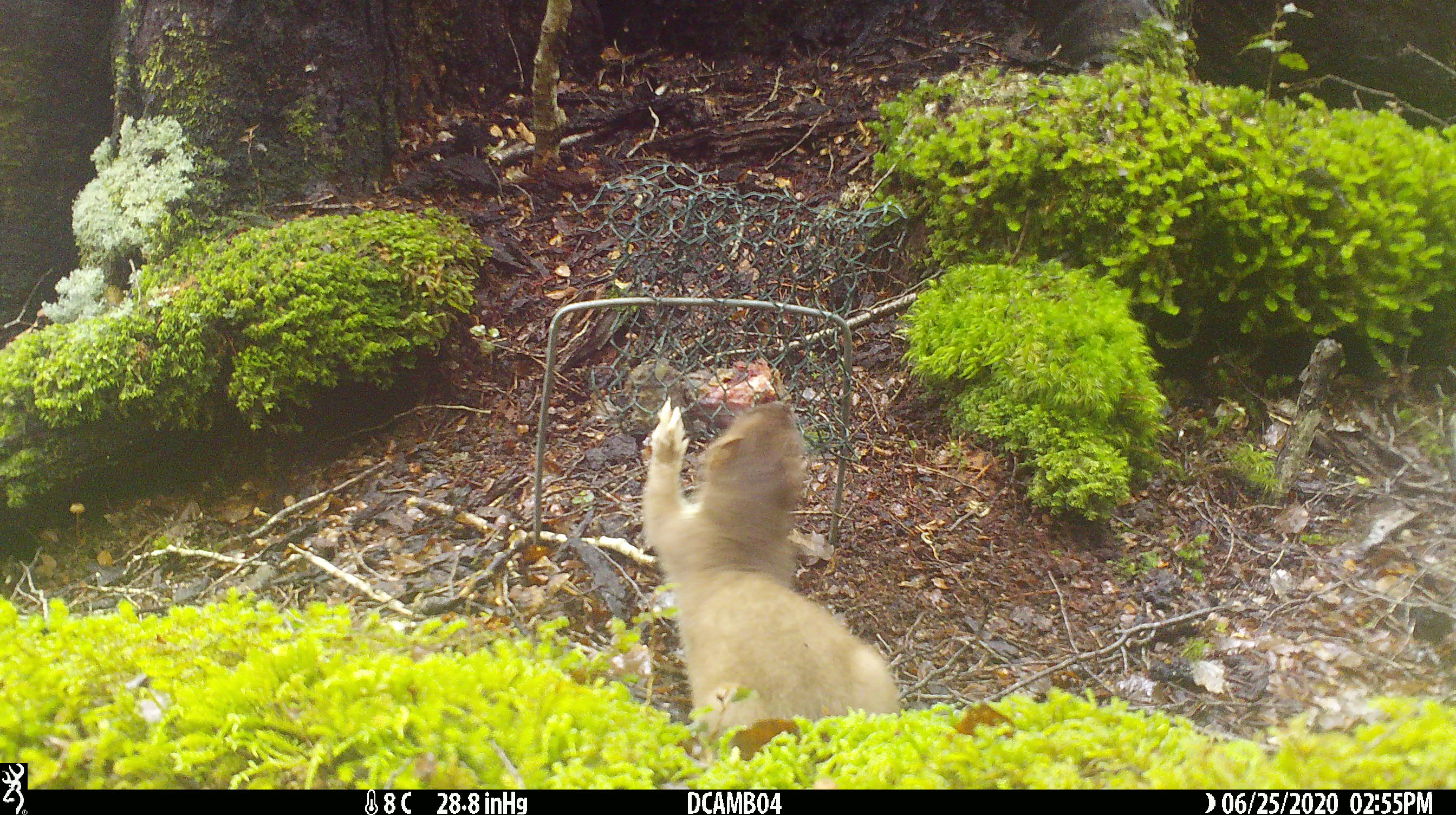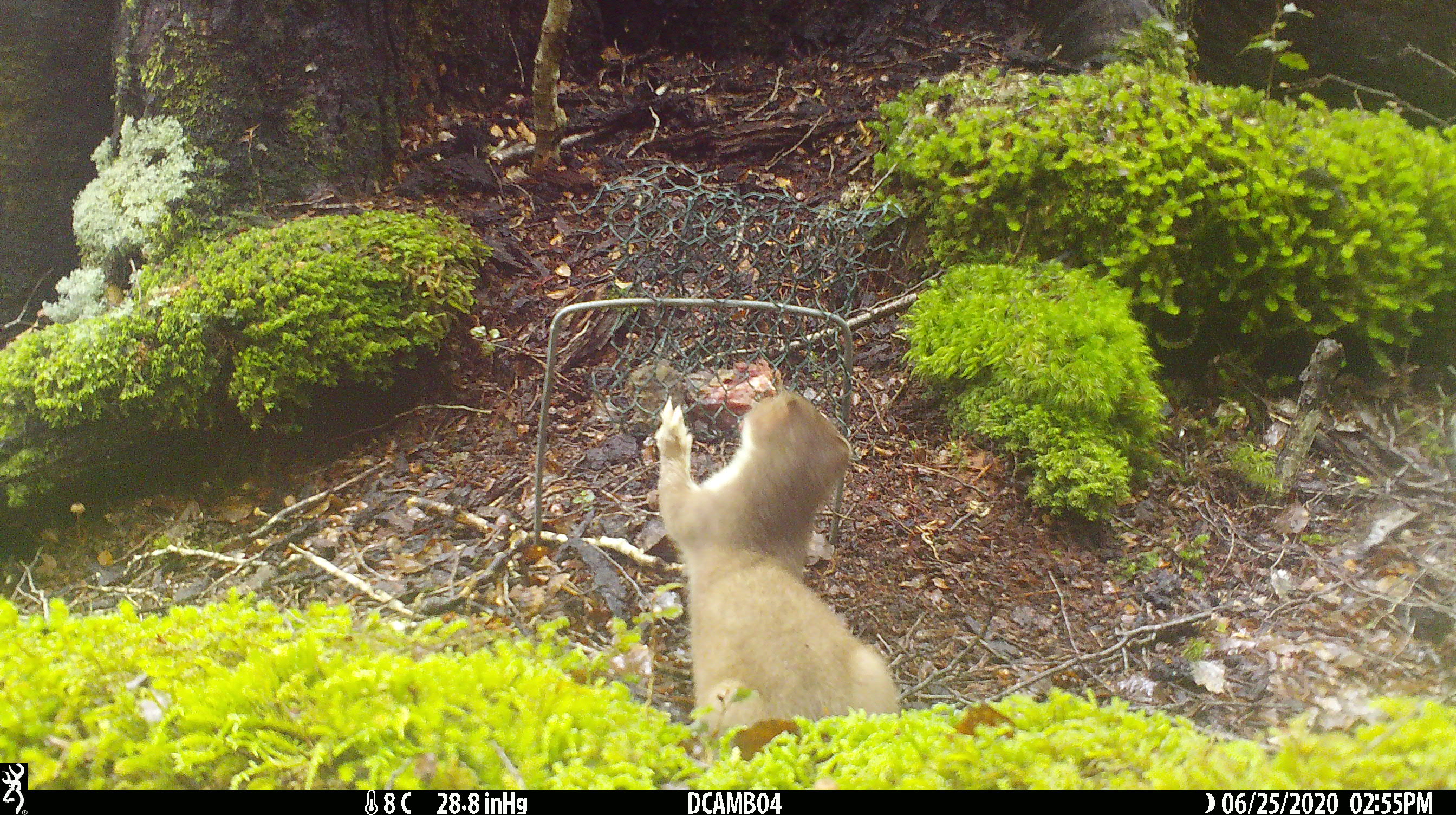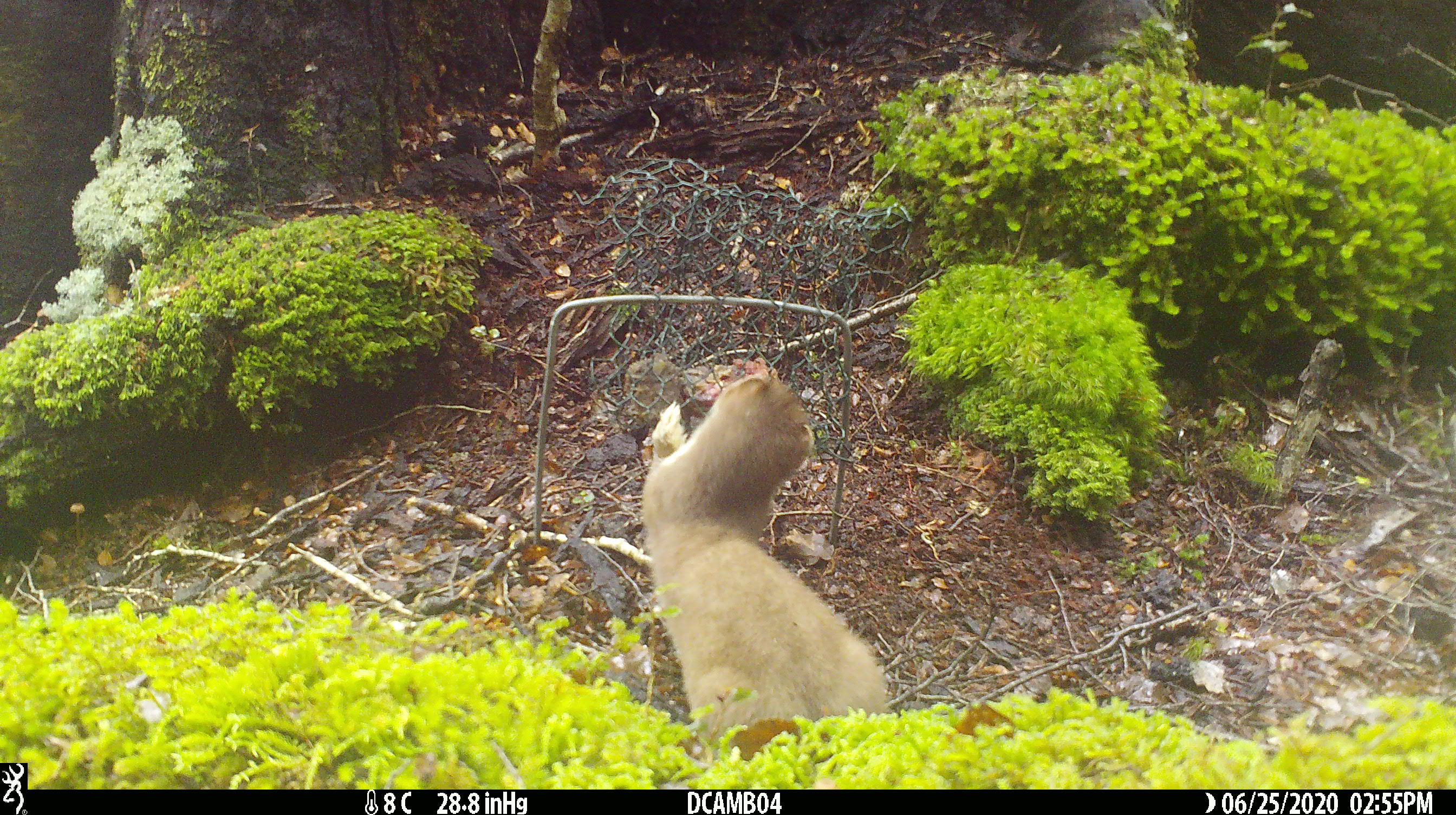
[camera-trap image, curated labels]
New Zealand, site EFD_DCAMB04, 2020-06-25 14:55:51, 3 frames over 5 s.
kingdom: Animalia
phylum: Chordata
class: Mammalia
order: Carnivora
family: Mustelidae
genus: Mustela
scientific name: Mustela erminea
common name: stoat